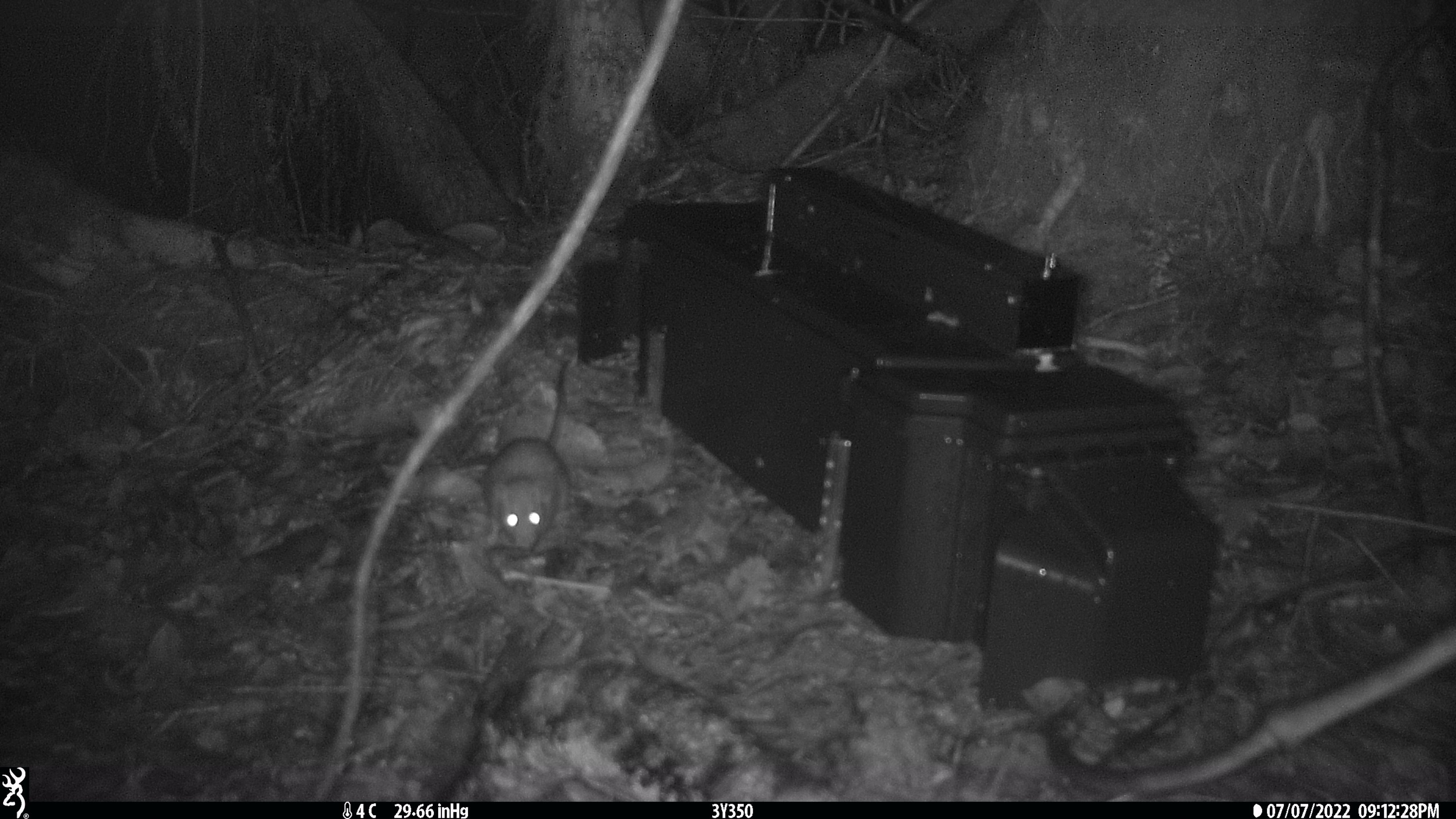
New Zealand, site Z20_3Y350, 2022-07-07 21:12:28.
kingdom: Animalia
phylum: Chordata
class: Mammalia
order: Rodentia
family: Muridae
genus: Rattus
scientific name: Rattus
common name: rat